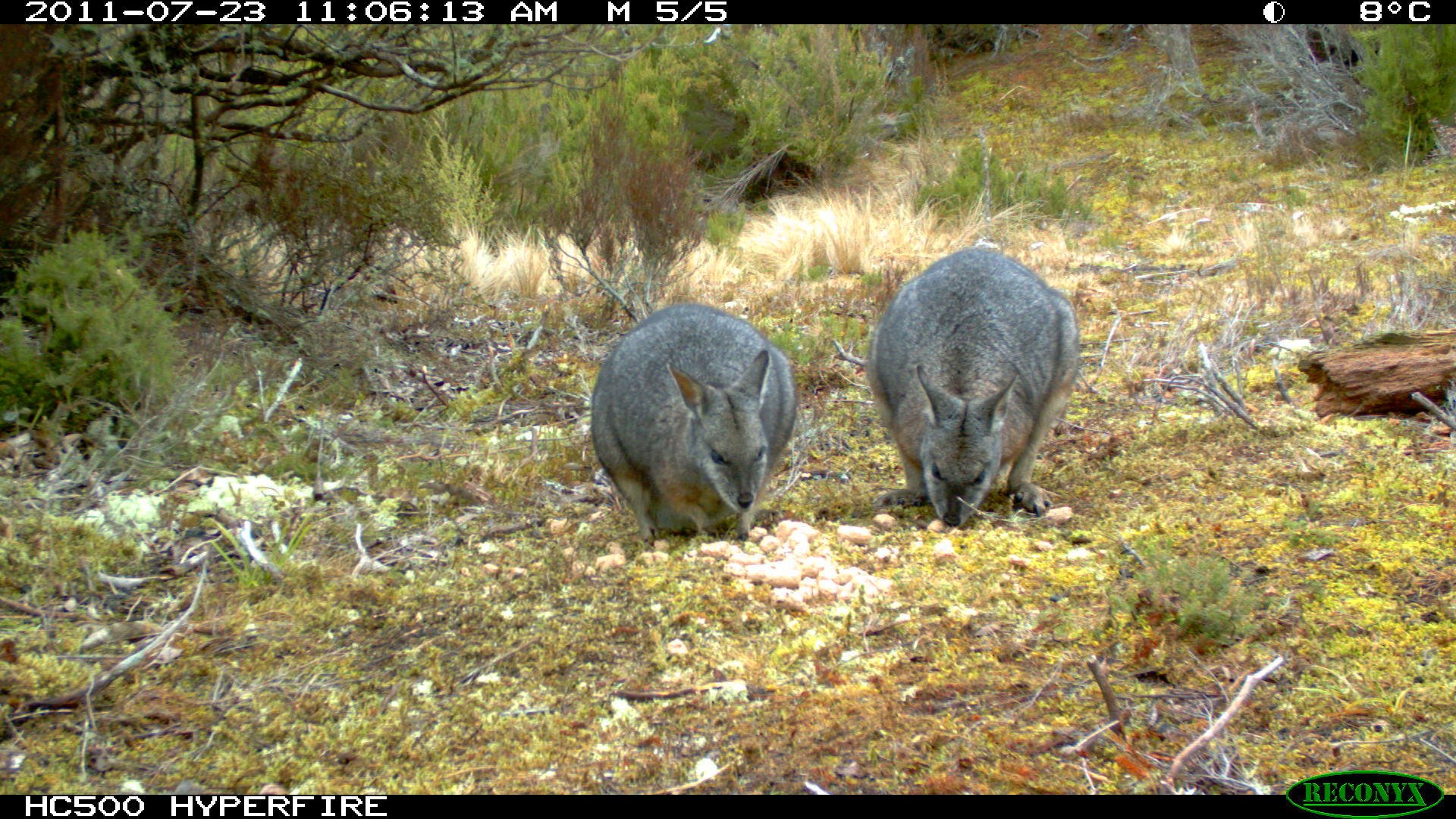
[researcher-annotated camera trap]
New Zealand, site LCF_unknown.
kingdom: Animalia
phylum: Chordata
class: Mammalia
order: Diprotodontia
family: Macropodidae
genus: Notamacropus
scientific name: Notamacropus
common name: wallaby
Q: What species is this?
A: Wallaby (Notamacropus).